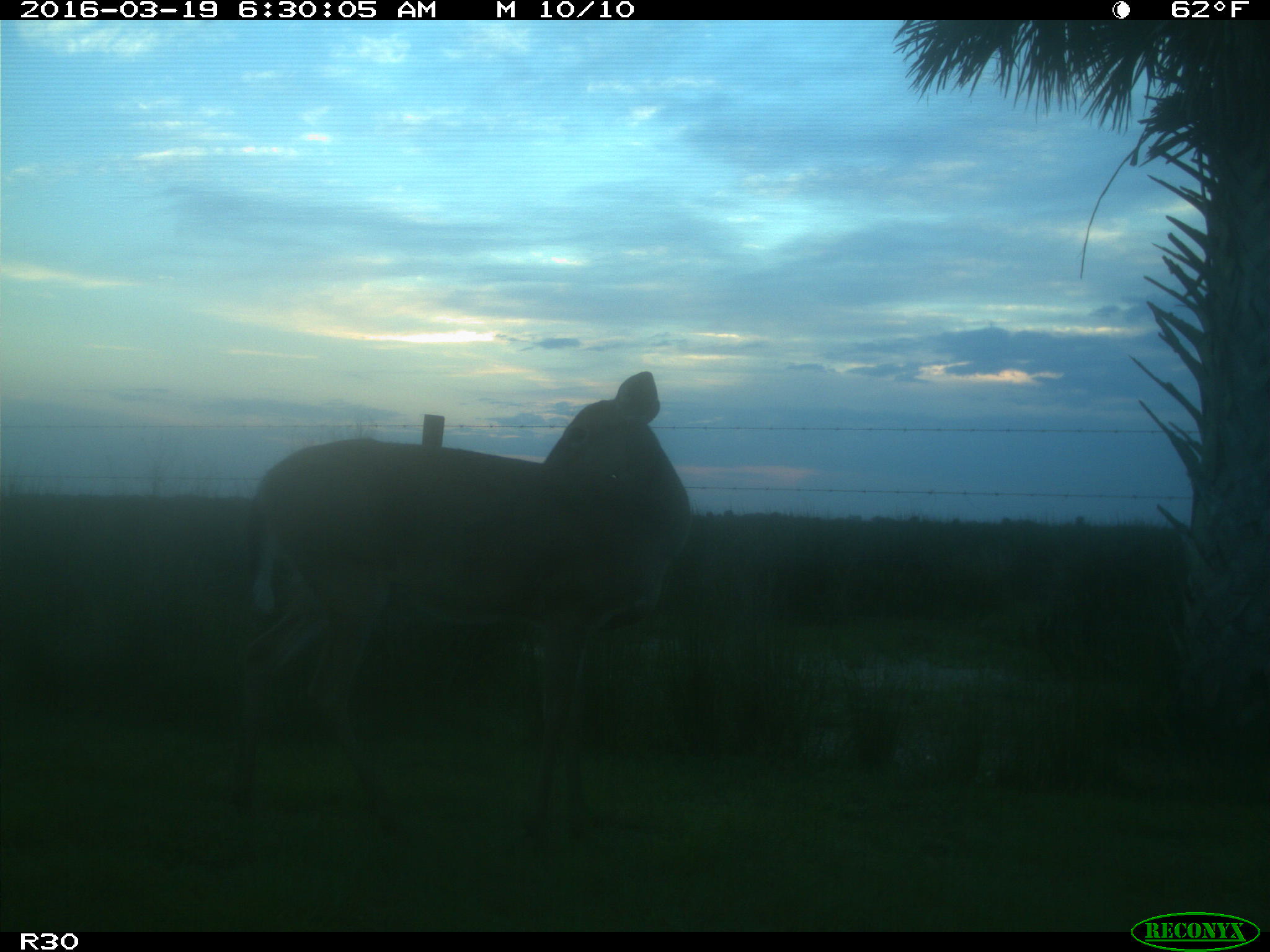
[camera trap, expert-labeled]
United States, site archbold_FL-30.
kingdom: Animalia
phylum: Chordata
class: Mammalia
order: Artiodactyla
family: Cervidae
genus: Odocoileus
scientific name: Odocoileus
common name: deer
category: unidentified deer